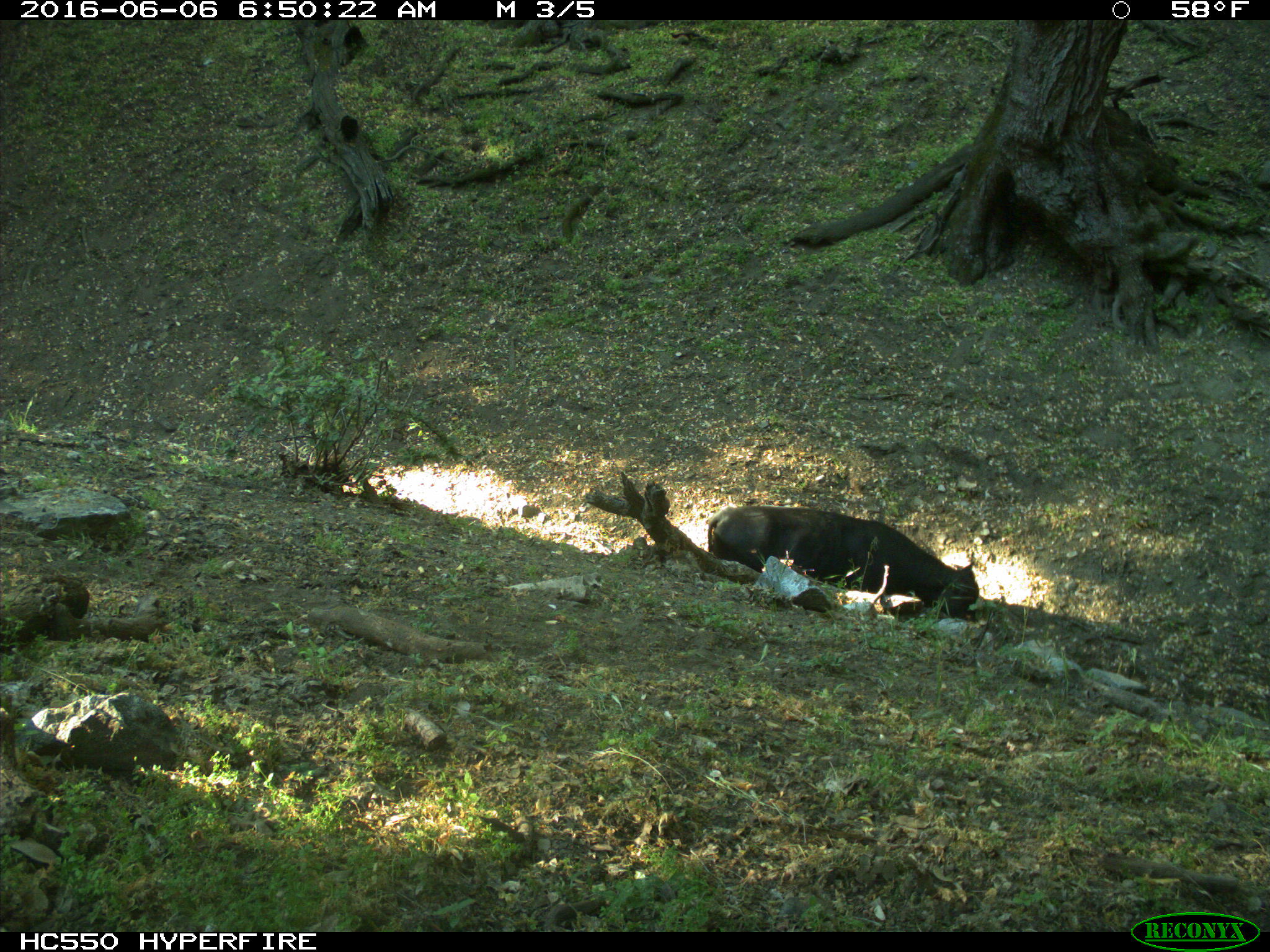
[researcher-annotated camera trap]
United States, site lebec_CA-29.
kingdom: Animalia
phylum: Chordata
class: Mammalia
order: Artiodactyla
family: Bovidae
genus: Bos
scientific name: Bos taurus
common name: domestic cow